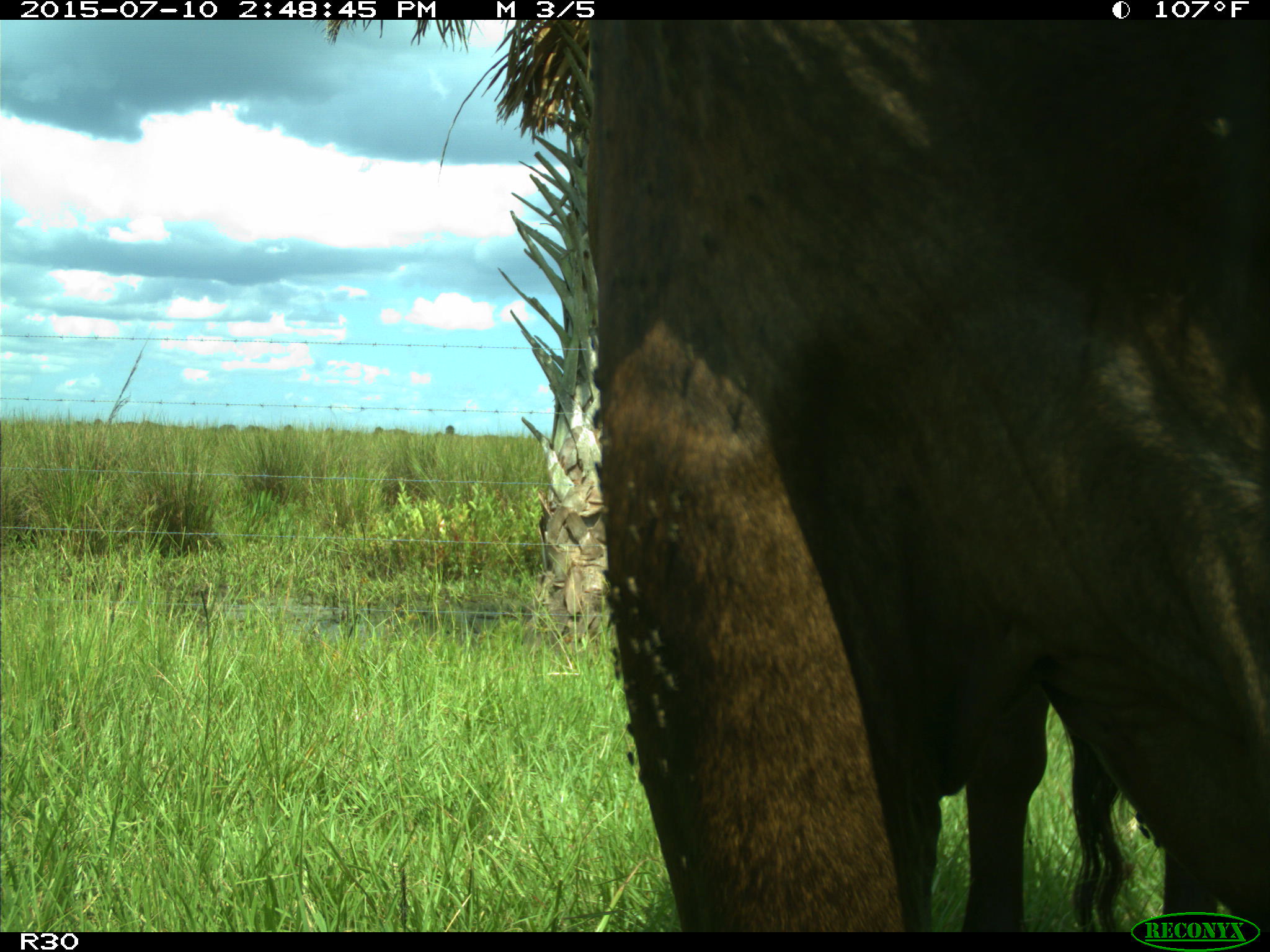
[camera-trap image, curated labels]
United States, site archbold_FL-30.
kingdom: Animalia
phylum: Chordata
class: Mammalia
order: Artiodactyla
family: Bovidae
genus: Bos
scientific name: Bos taurus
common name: domestic cow